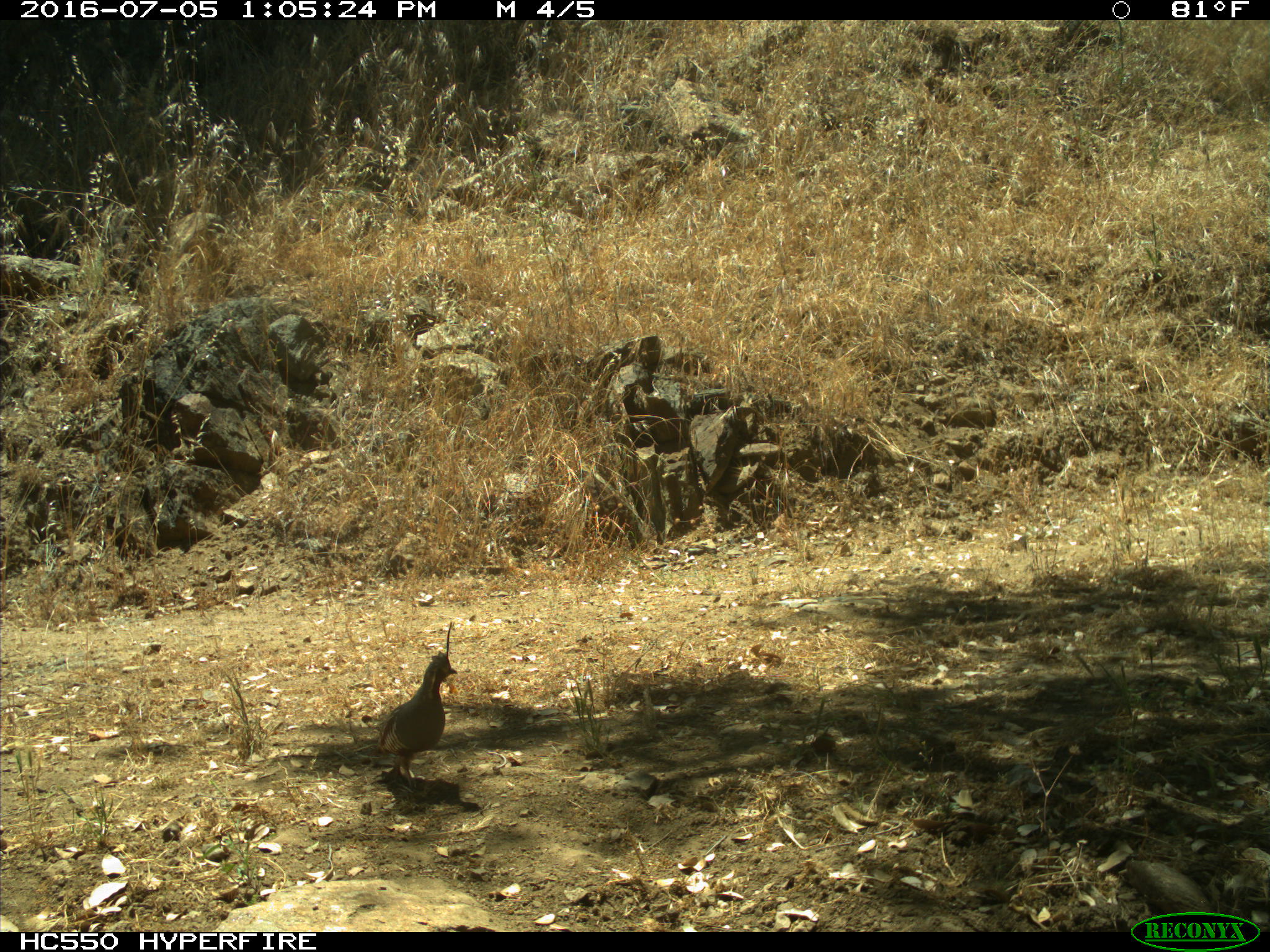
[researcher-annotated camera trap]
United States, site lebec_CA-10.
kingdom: Animalia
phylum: Chordata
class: Aves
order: Galliformes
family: Odontophoridae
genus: Callipepla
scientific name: Callipepla californica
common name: california quail